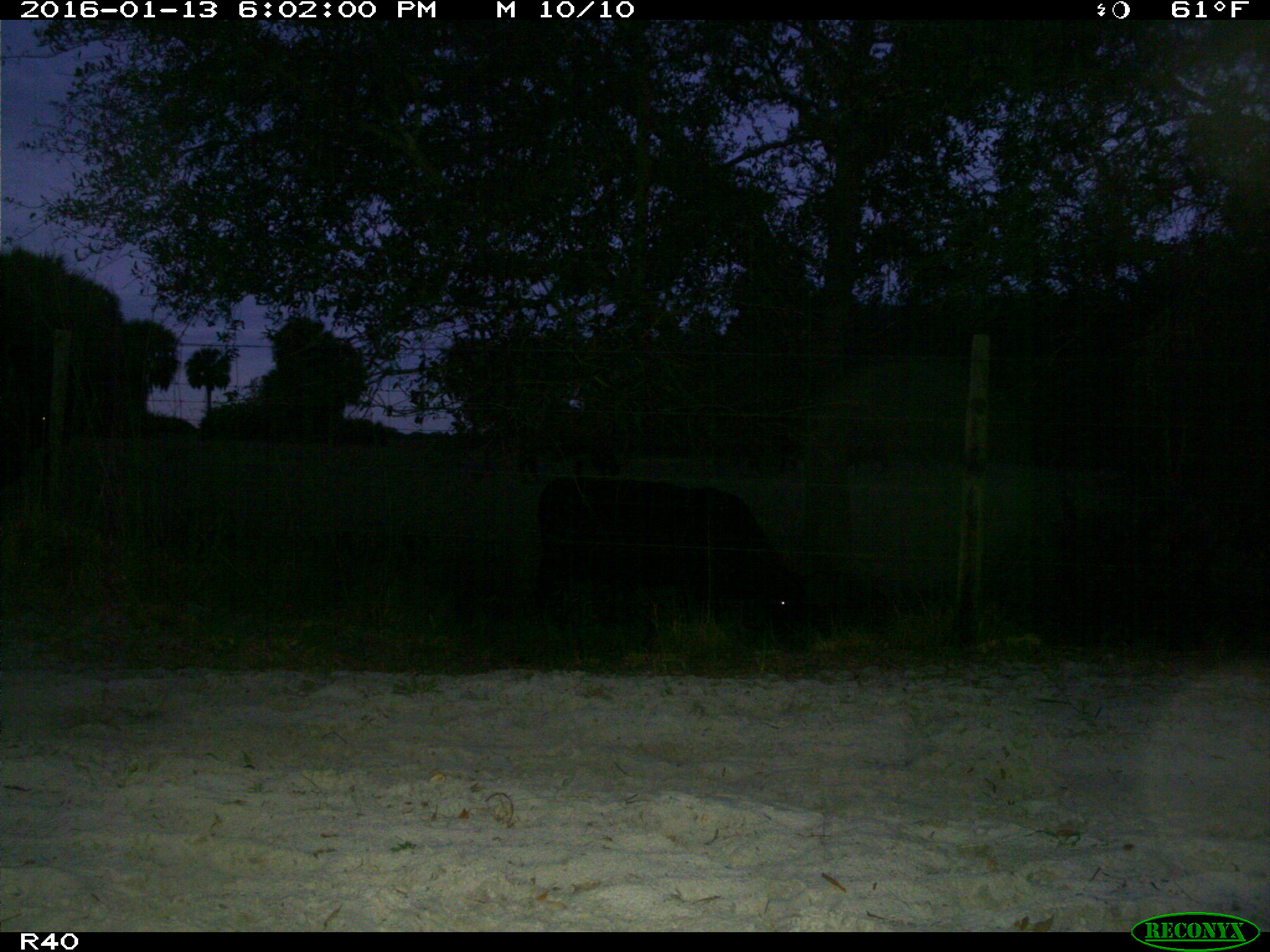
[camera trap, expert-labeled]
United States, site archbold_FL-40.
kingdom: Animalia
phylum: Chordata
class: Mammalia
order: Artiodactyla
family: Bovidae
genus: Bos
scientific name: Bos taurus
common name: domestic cow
Bos taurus (domestic cow).